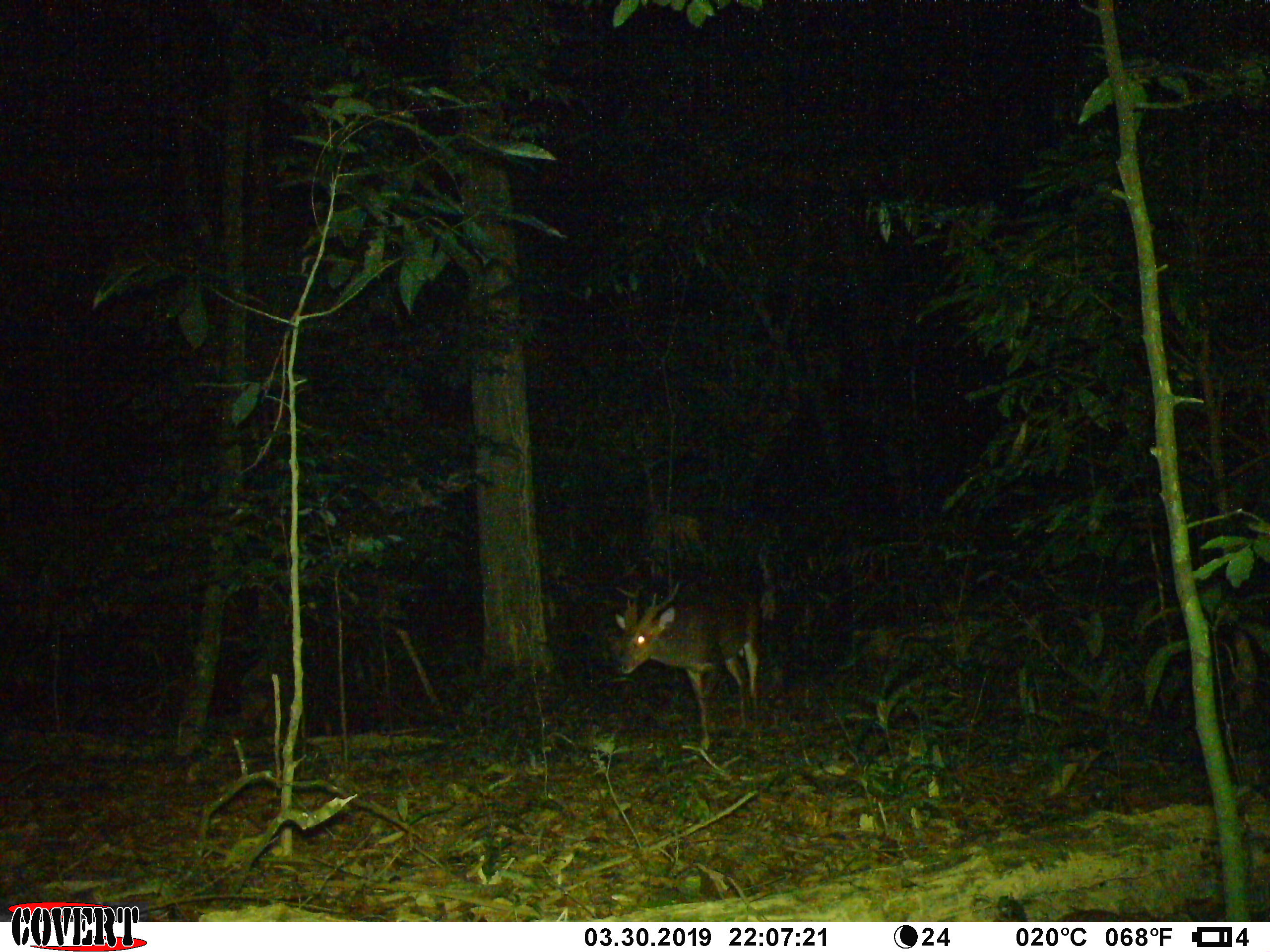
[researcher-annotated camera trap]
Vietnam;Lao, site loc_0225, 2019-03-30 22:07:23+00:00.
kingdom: Animalia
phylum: Chordata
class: Mammalia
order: Artiodactyla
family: Cervidae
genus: Muntiacus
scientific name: Muntiacus vuquangensis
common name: large-antlered muntjac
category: large antlered muntjac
Large antlered muntjac (large-antlered muntjac) (Muntiacus vuquangensis). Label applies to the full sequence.